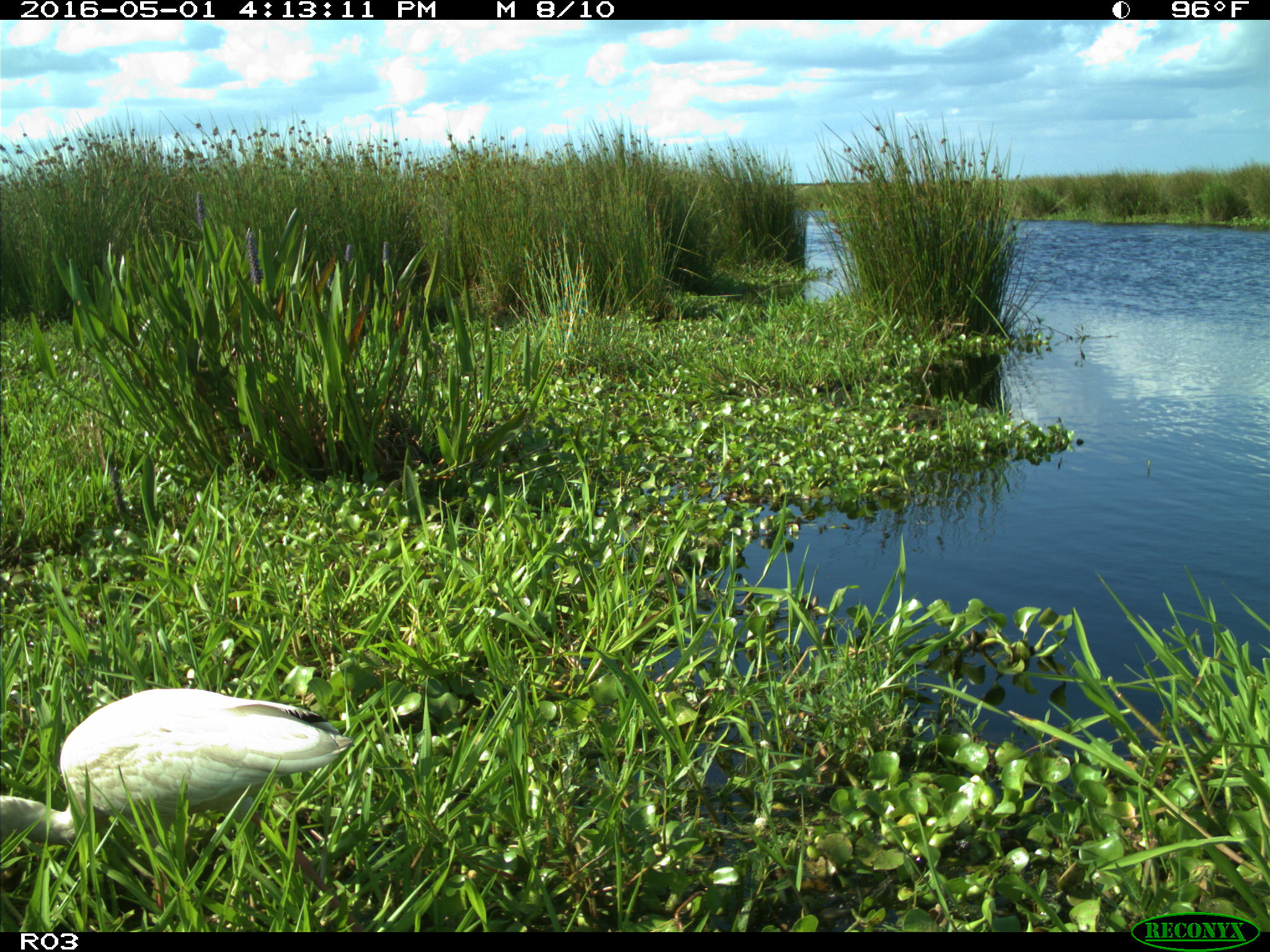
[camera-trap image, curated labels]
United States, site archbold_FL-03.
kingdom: Animalia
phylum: Chordata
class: Aves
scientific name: Aves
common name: birds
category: unidentified bird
Unidentified bird (birds) (Aves).